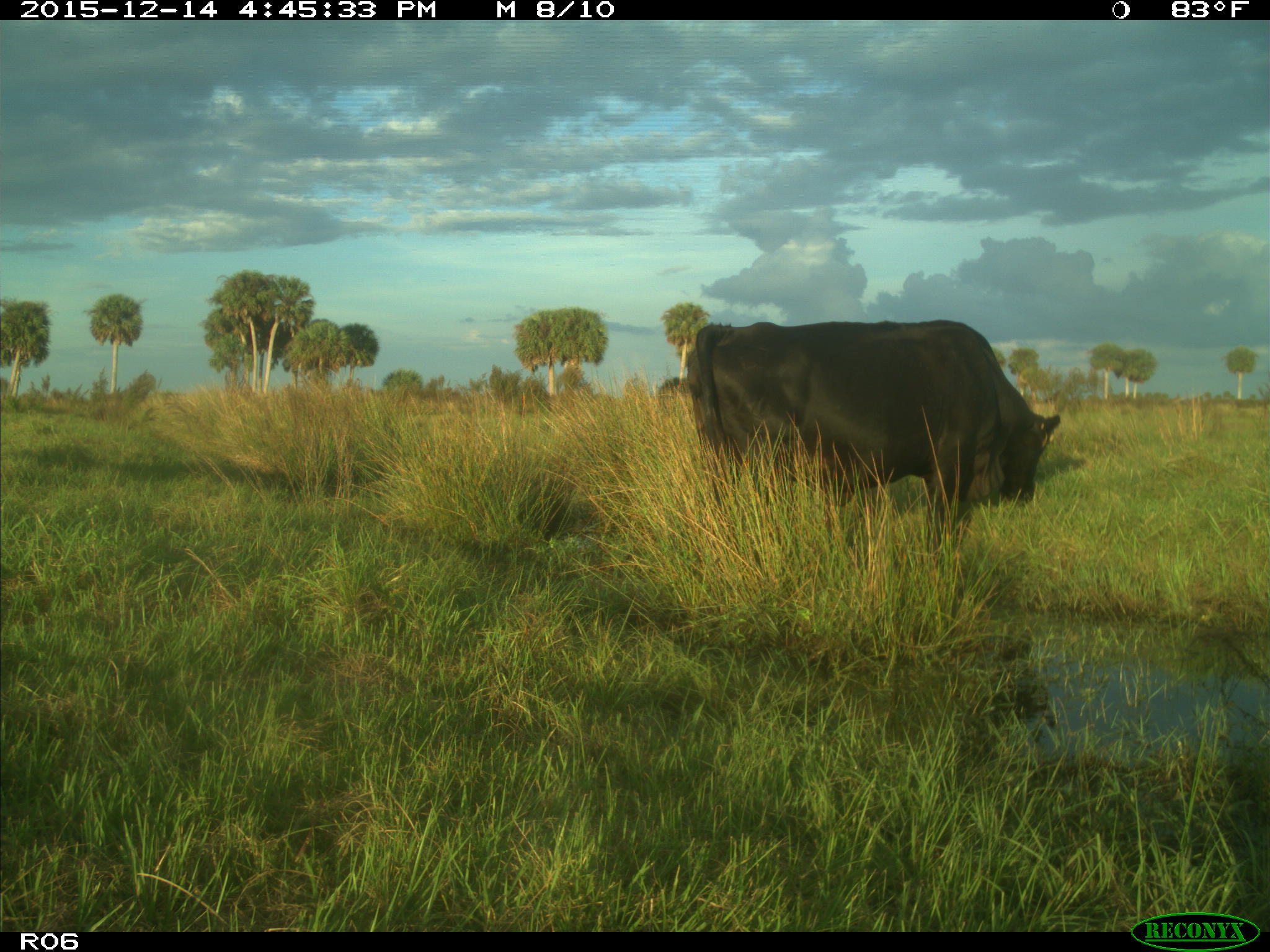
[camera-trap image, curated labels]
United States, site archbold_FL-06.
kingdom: Animalia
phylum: Chordata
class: Mammalia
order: Artiodactyla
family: Bovidae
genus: Bos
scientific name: Bos taurus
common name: domestic cow